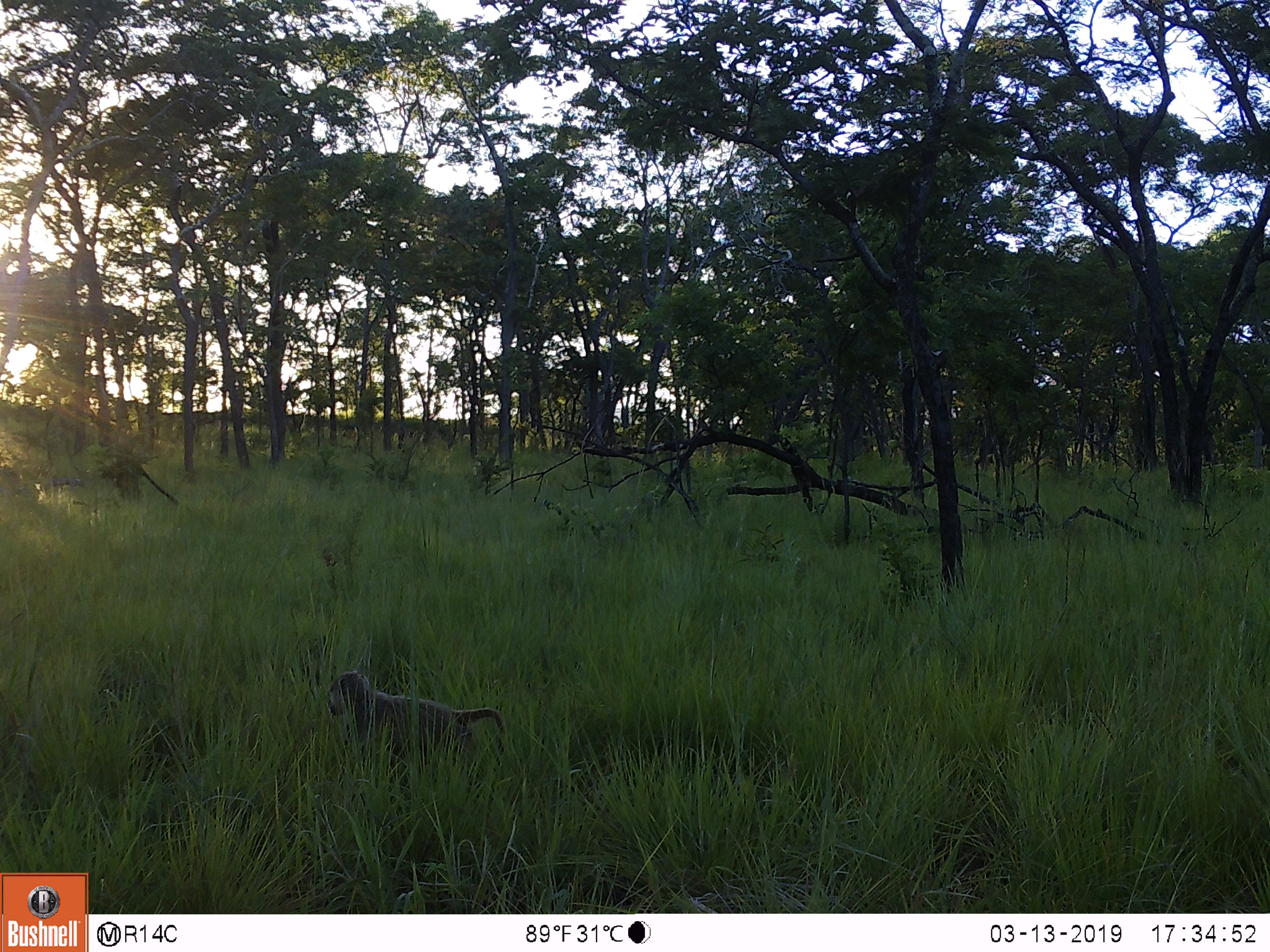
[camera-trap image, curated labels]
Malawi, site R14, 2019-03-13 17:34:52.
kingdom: Animalia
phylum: Chordata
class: Mammalia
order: Primates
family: Cercopithecidae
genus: Papio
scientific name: Papio cynocephalus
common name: yellow baboon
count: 1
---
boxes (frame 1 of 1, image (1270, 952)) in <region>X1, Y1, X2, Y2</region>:
yellow baboon: <region>318, 659, 517, 777</region>